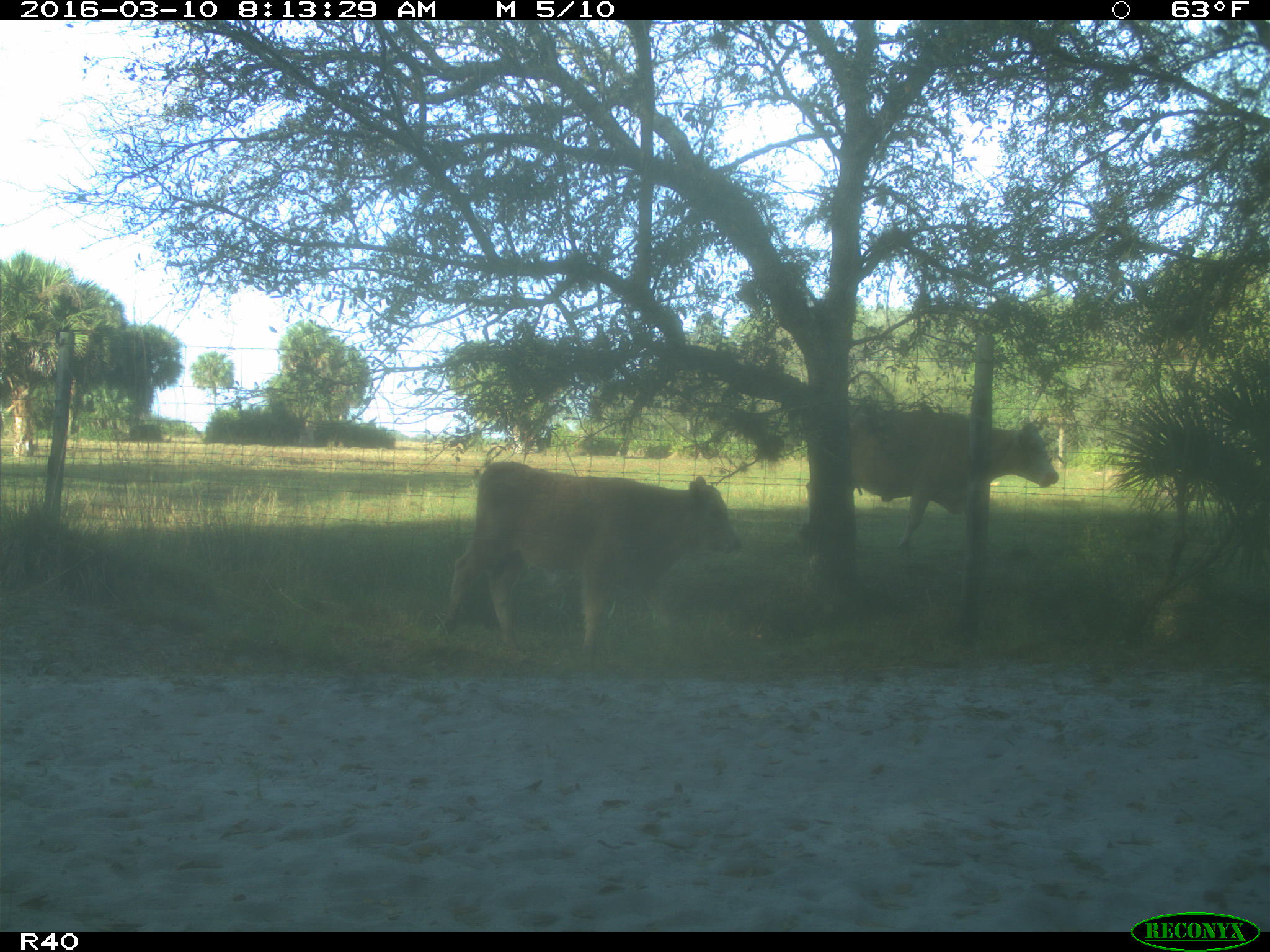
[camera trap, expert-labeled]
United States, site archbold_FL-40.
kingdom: Animalia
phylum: Chordata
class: Mammalia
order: Artiodactyla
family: Bovidae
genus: Bos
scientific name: Bos taurus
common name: domestic cow